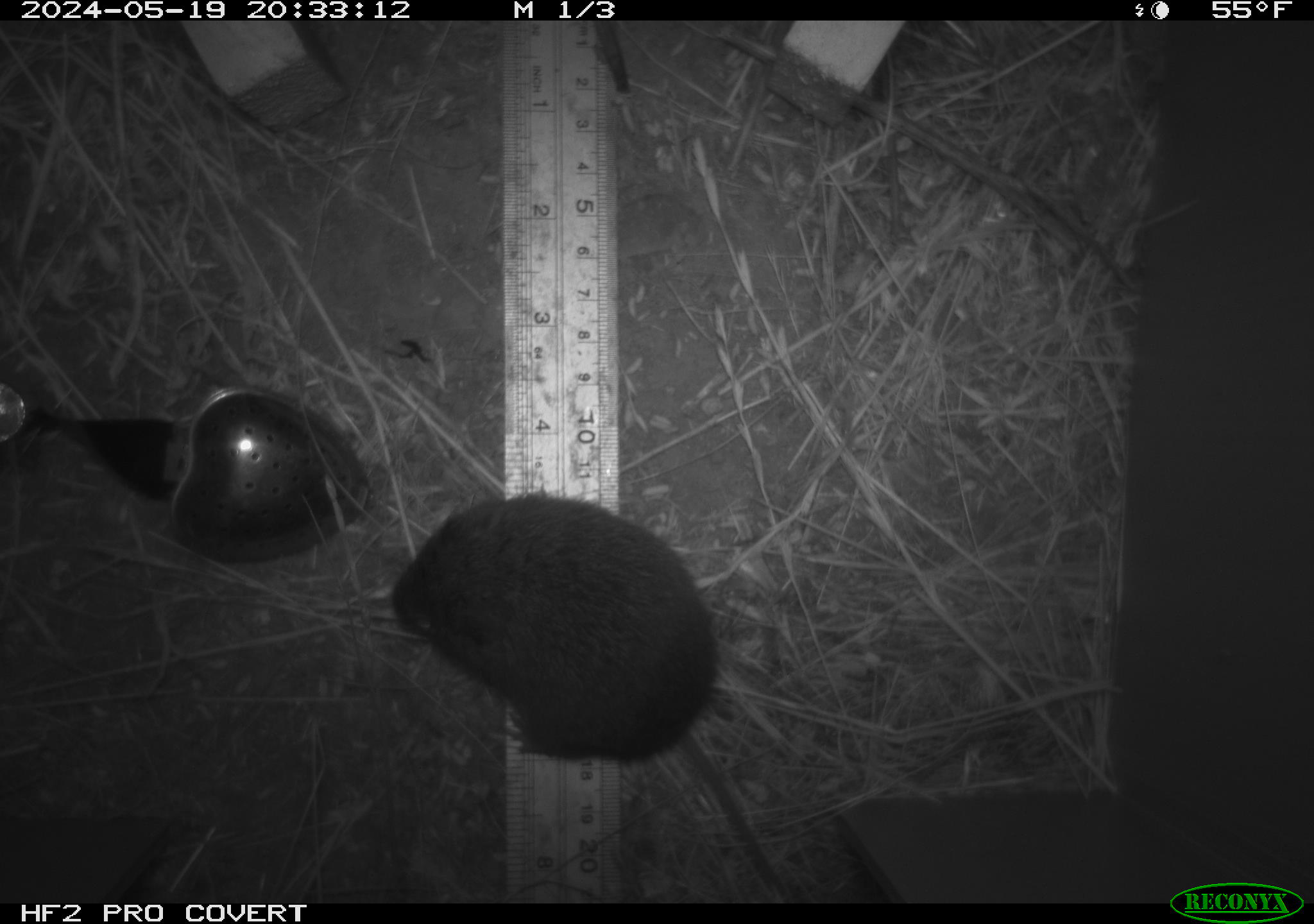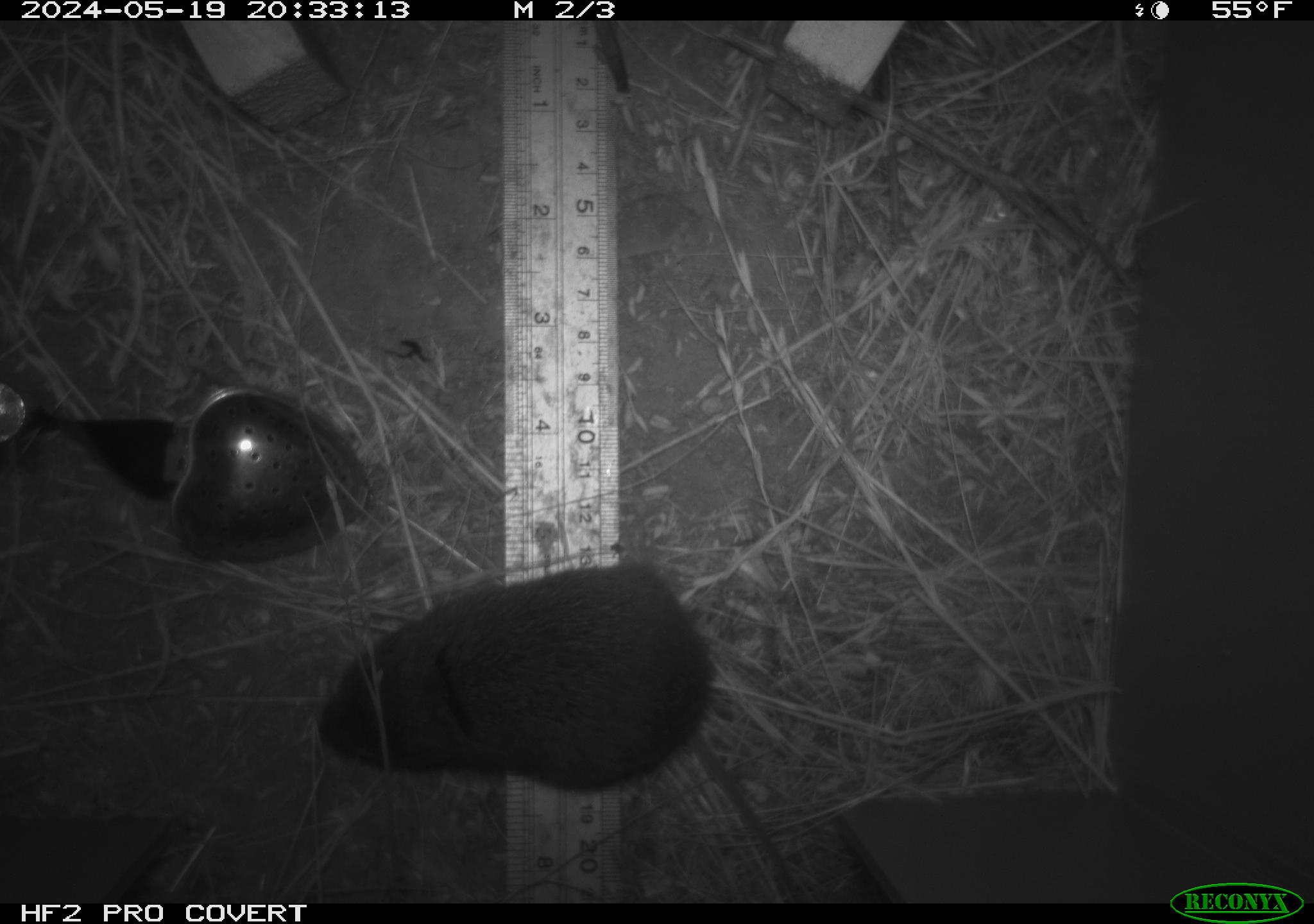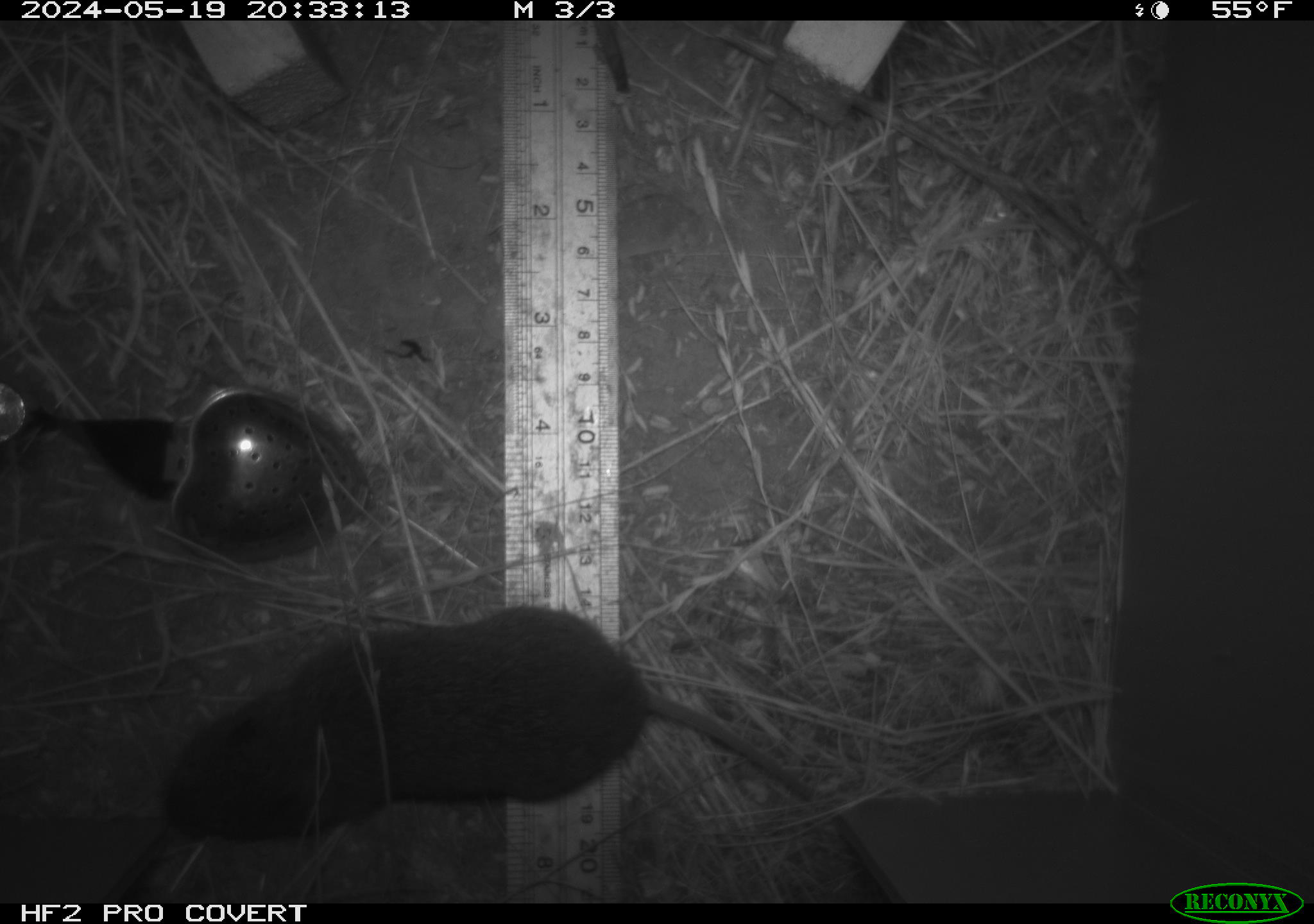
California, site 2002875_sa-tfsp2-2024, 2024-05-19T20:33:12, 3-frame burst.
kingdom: Animalia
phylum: Chordata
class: Mammalia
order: Rodentia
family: Cricetidae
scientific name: Arvicolinae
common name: voles, lemmings, and muskrats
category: arvicolinae subfamily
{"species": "arvicolinae subfamily (voles, lemmings, and muskrats) (Arvicolinae)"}